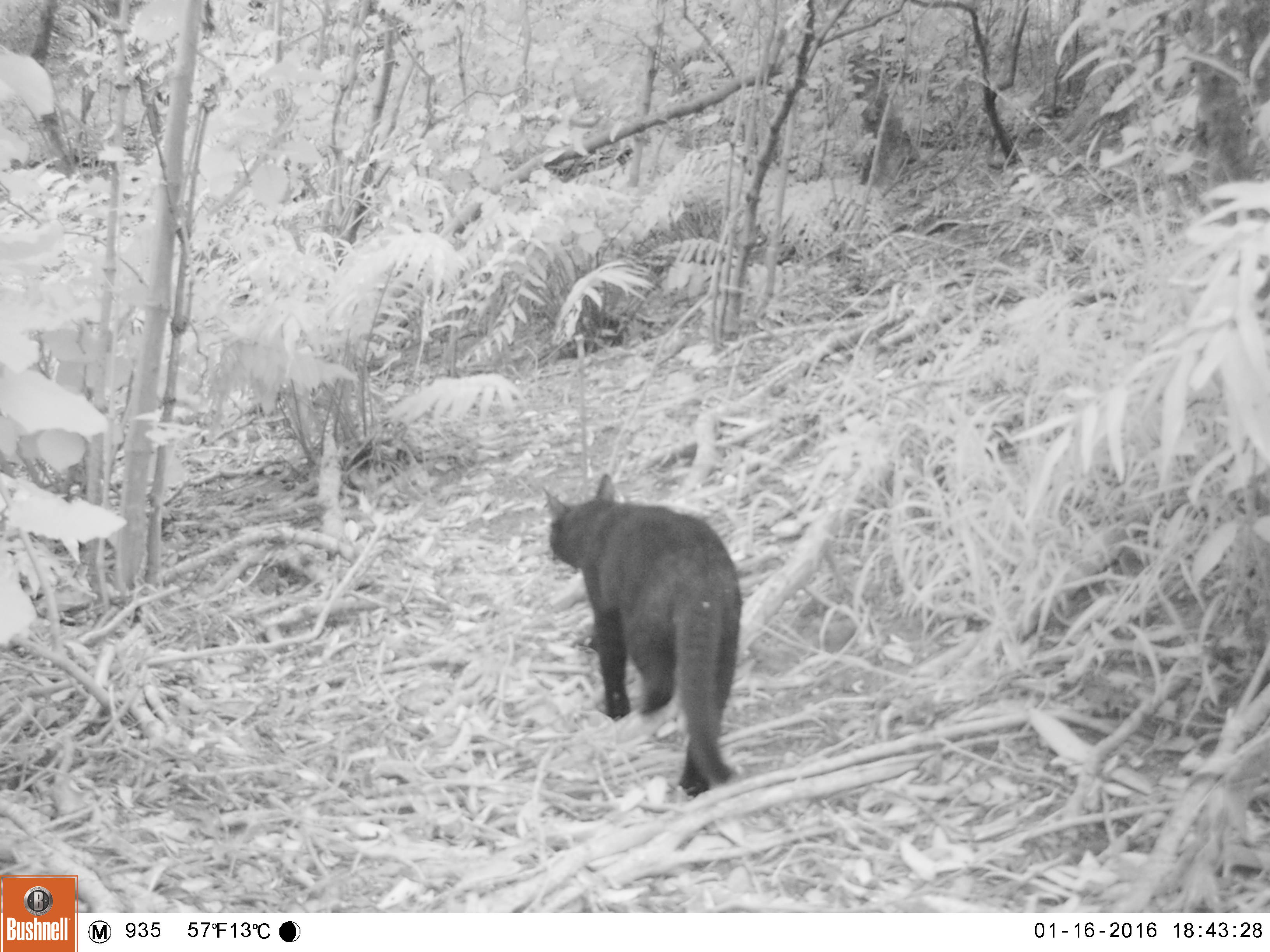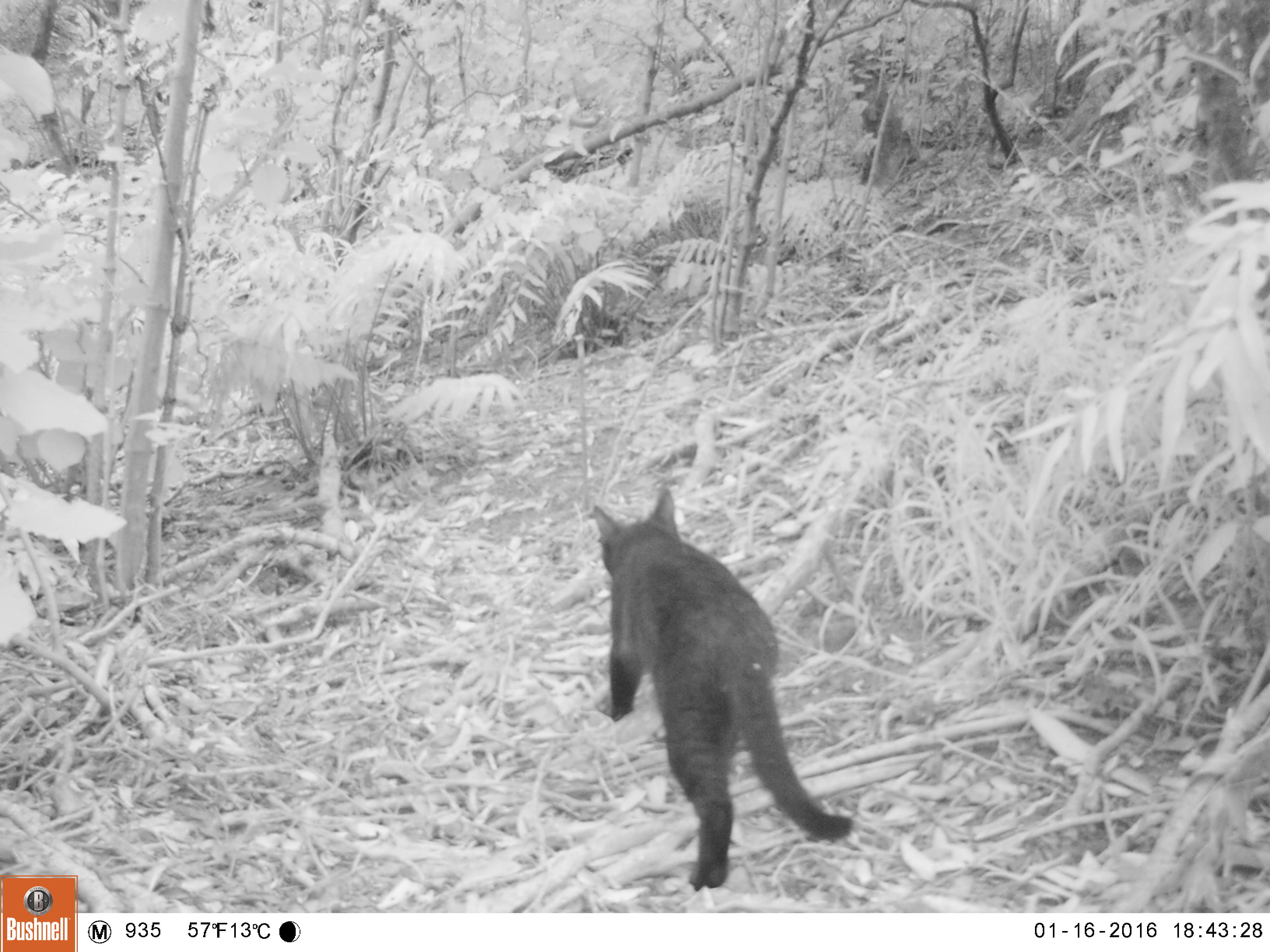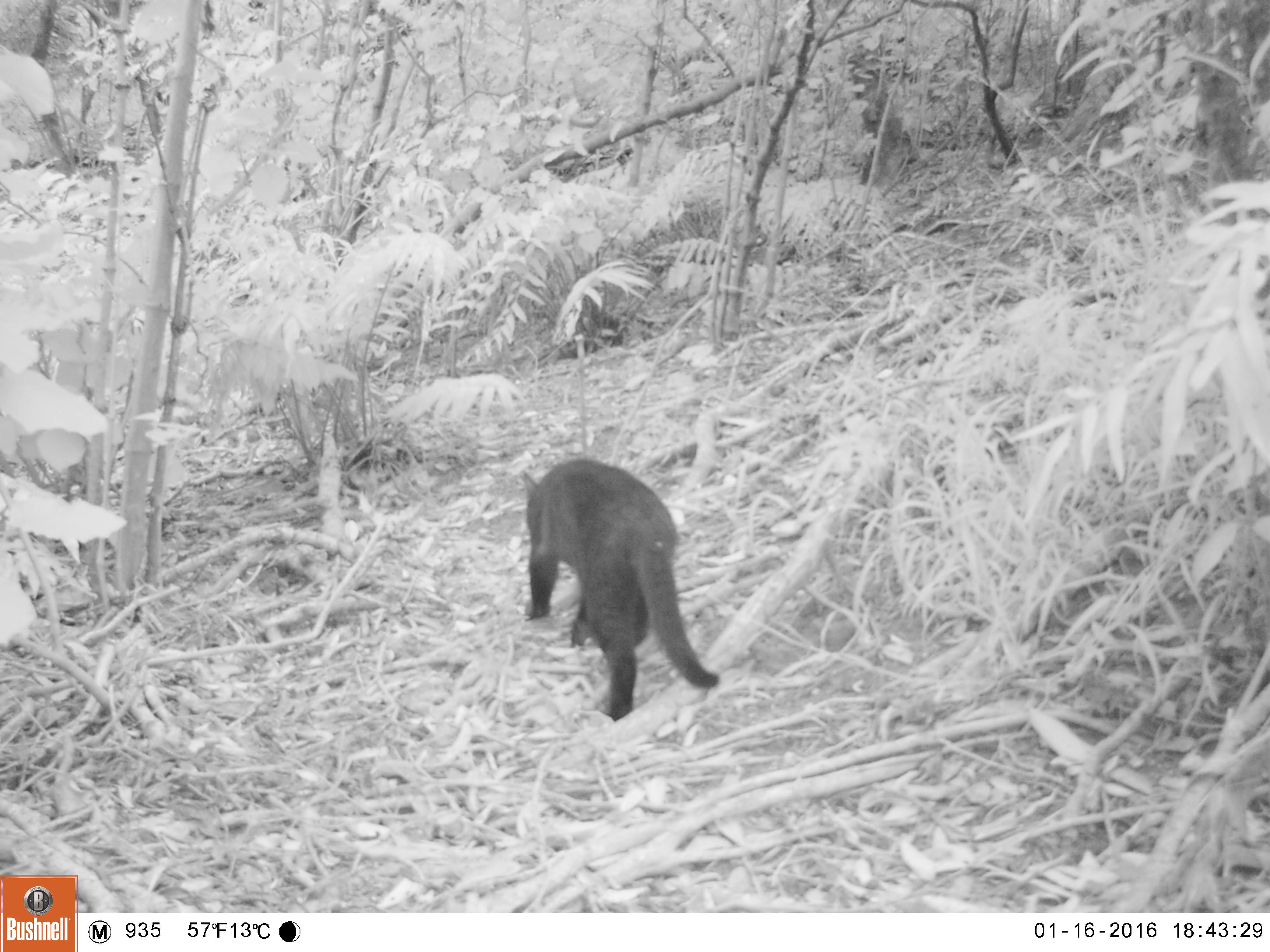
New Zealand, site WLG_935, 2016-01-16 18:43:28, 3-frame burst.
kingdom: Animalia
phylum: Chordata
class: Mammalia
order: Carnivora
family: Felidae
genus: Felis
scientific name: Felis catus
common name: domestic cat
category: cat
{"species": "cat (domestic cat) (Felis catus)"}